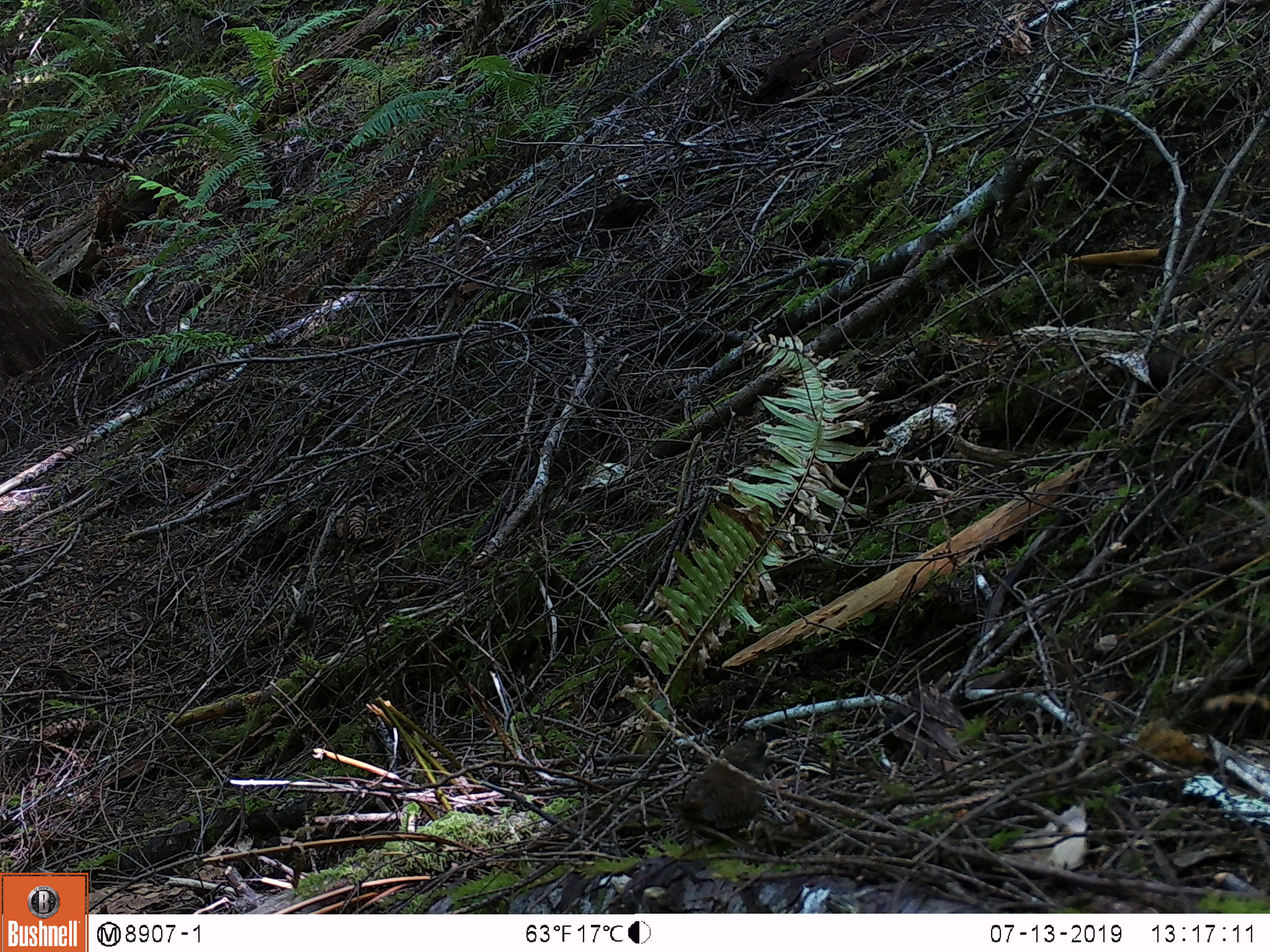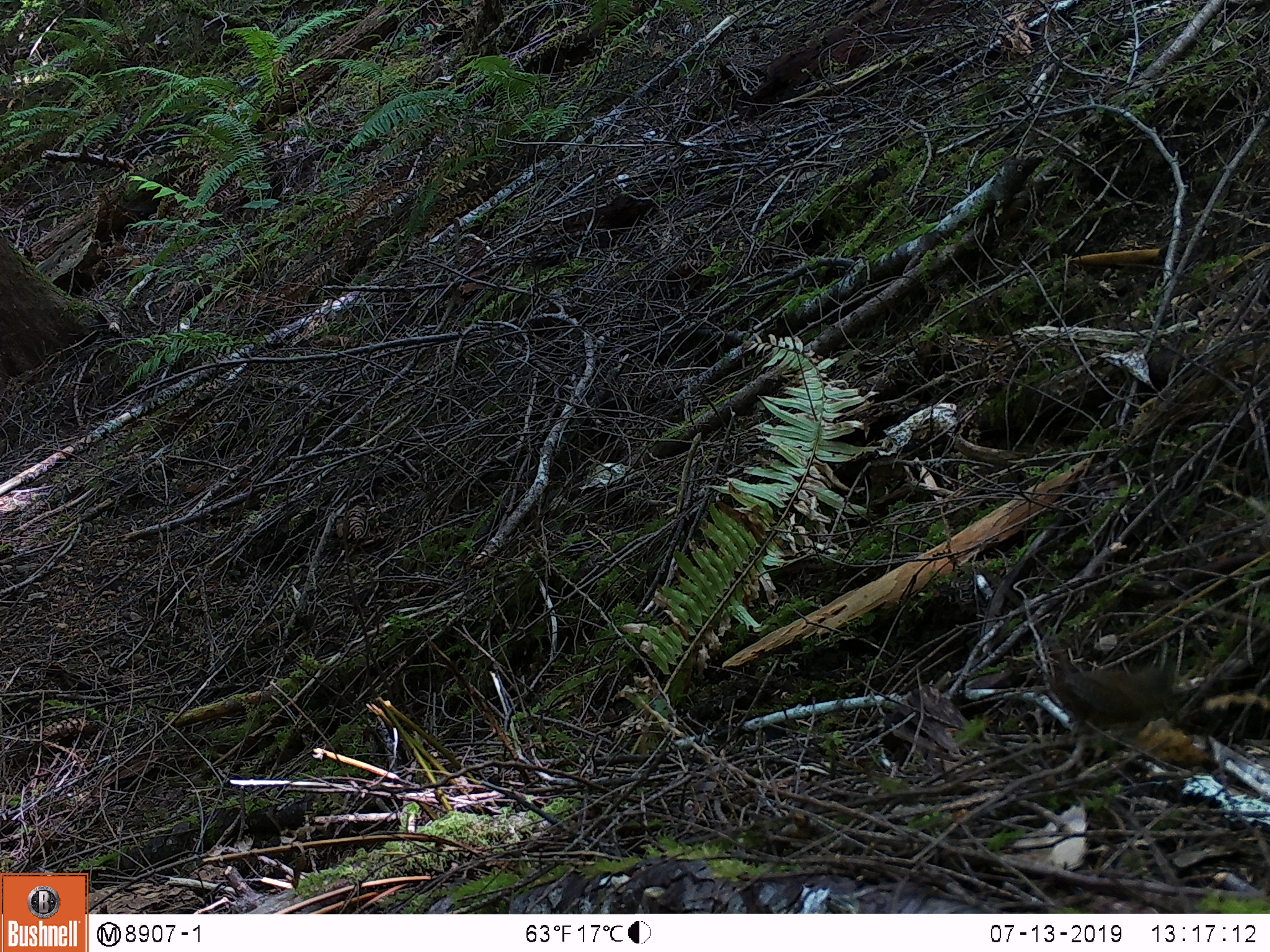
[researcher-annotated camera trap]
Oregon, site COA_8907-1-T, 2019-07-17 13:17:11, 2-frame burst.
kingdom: Animalia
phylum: Chordata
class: Aves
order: Passeriformes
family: Troglodytidae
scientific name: Troglodytidae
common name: wrens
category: troglodytidae family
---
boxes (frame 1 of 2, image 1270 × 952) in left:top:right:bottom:
troglodytidae family: 677:712:773:849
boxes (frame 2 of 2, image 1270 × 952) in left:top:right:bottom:
troglodytidae family: 1036:640:1166:772